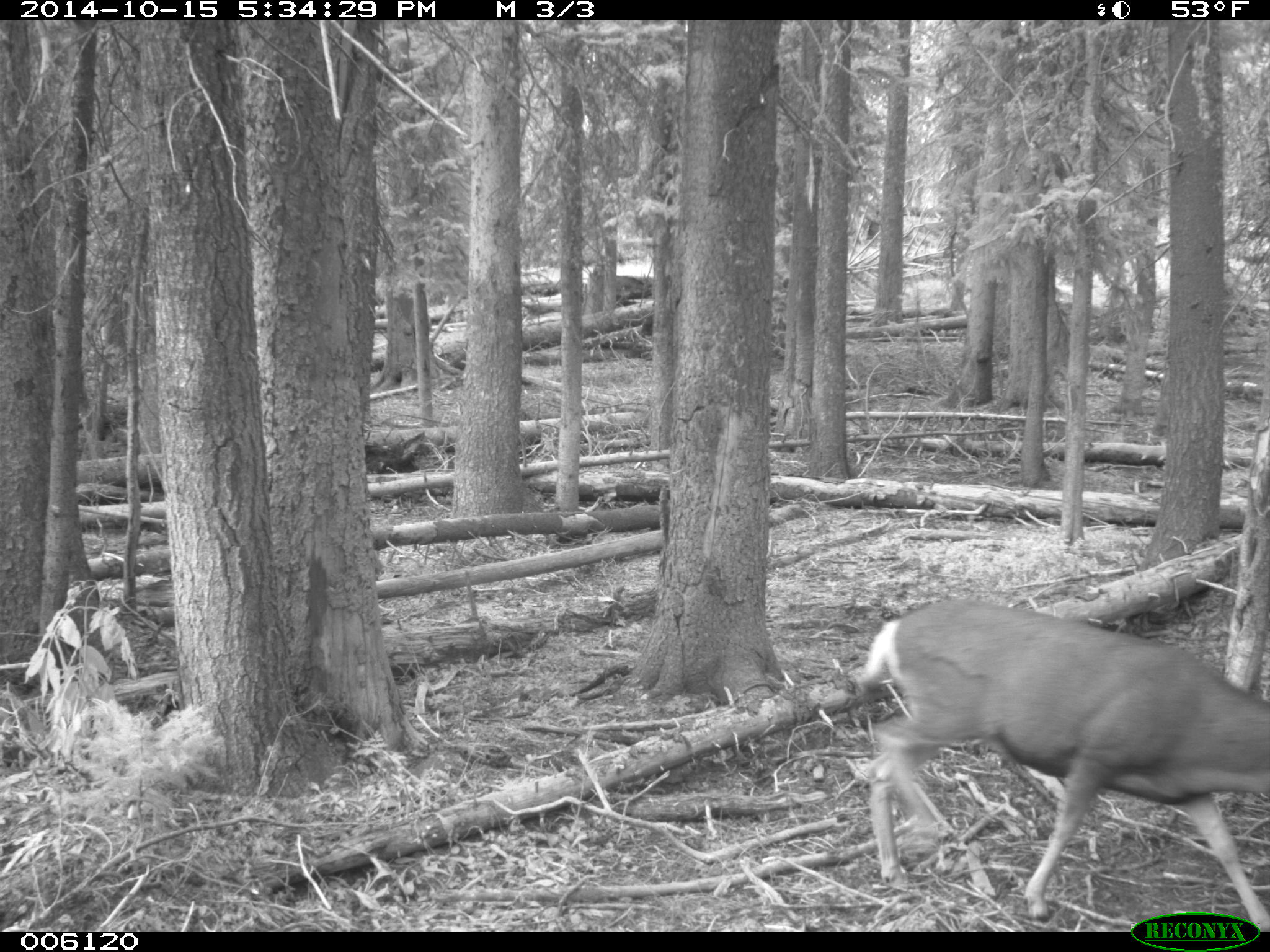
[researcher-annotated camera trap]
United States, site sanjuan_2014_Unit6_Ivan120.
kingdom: Animalia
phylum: Chordata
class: Mammalia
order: Artiodactyla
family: Cervidae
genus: Odocoileus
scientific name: Odocoileus hemionus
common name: mule deer